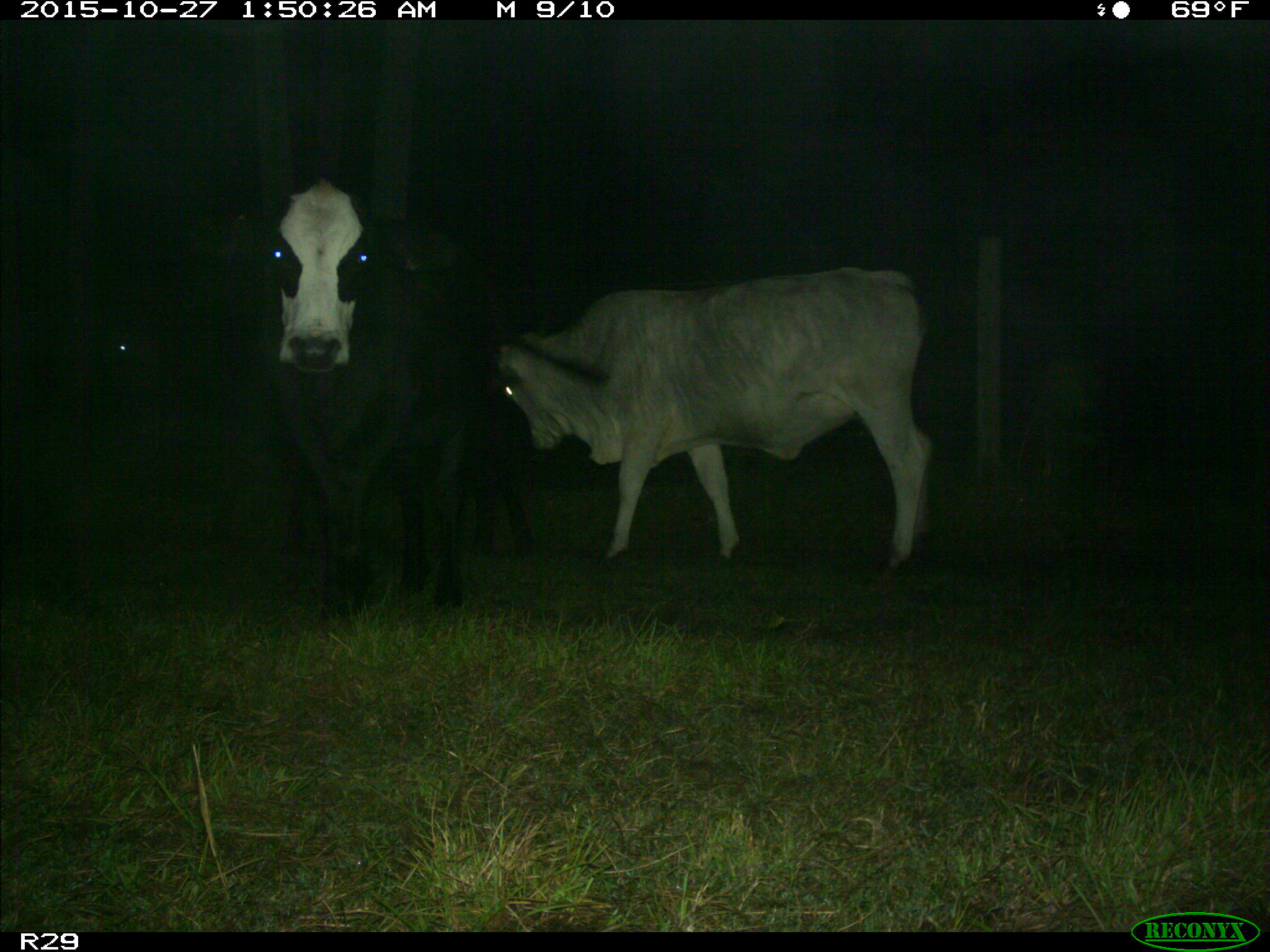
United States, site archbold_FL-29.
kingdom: Animalia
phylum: Chordata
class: Mammalia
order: Artiodactyla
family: Bovidae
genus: Bos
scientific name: Bos taurus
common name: domestic cow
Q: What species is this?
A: Bos taurus (domestic cow).